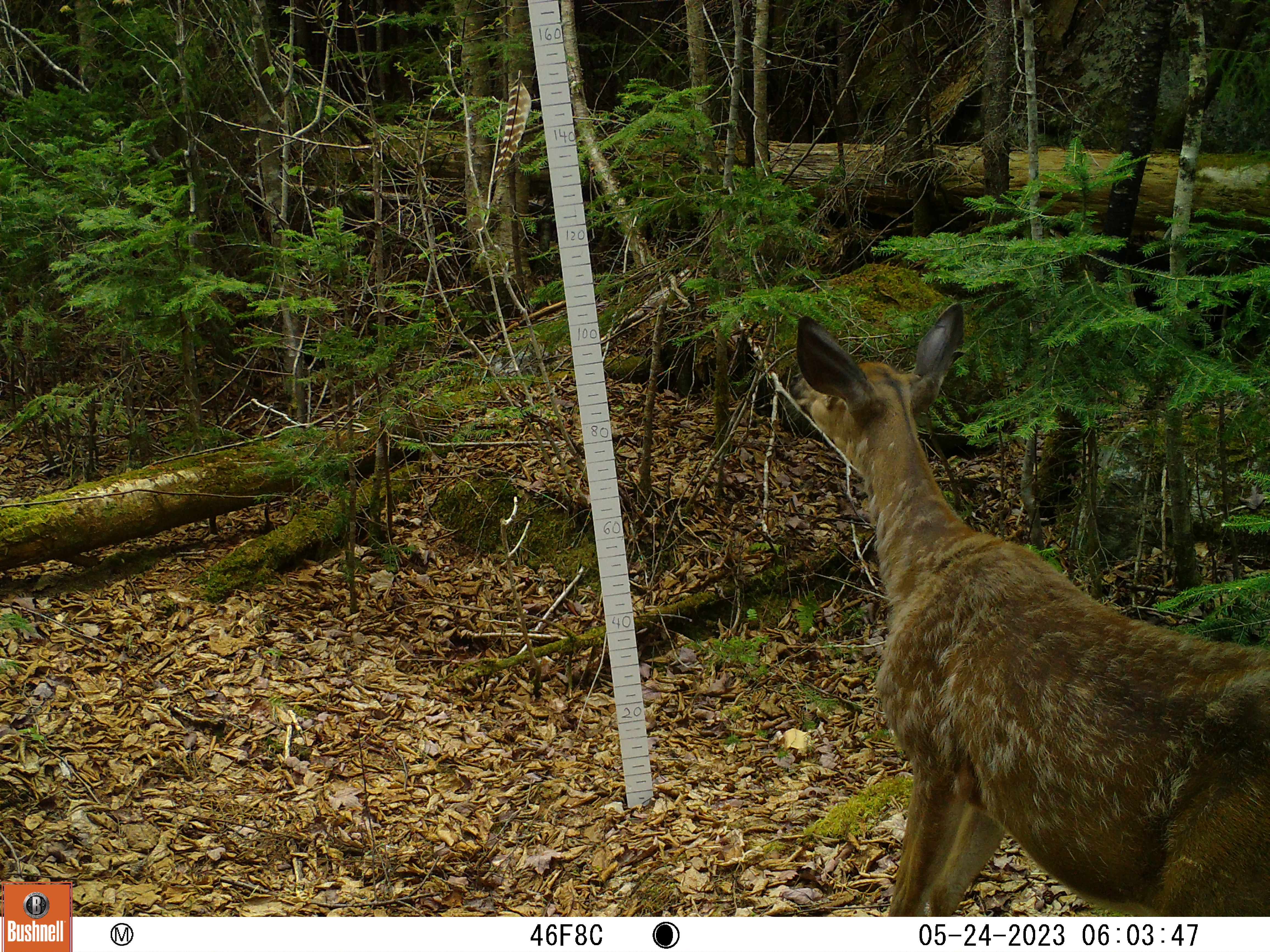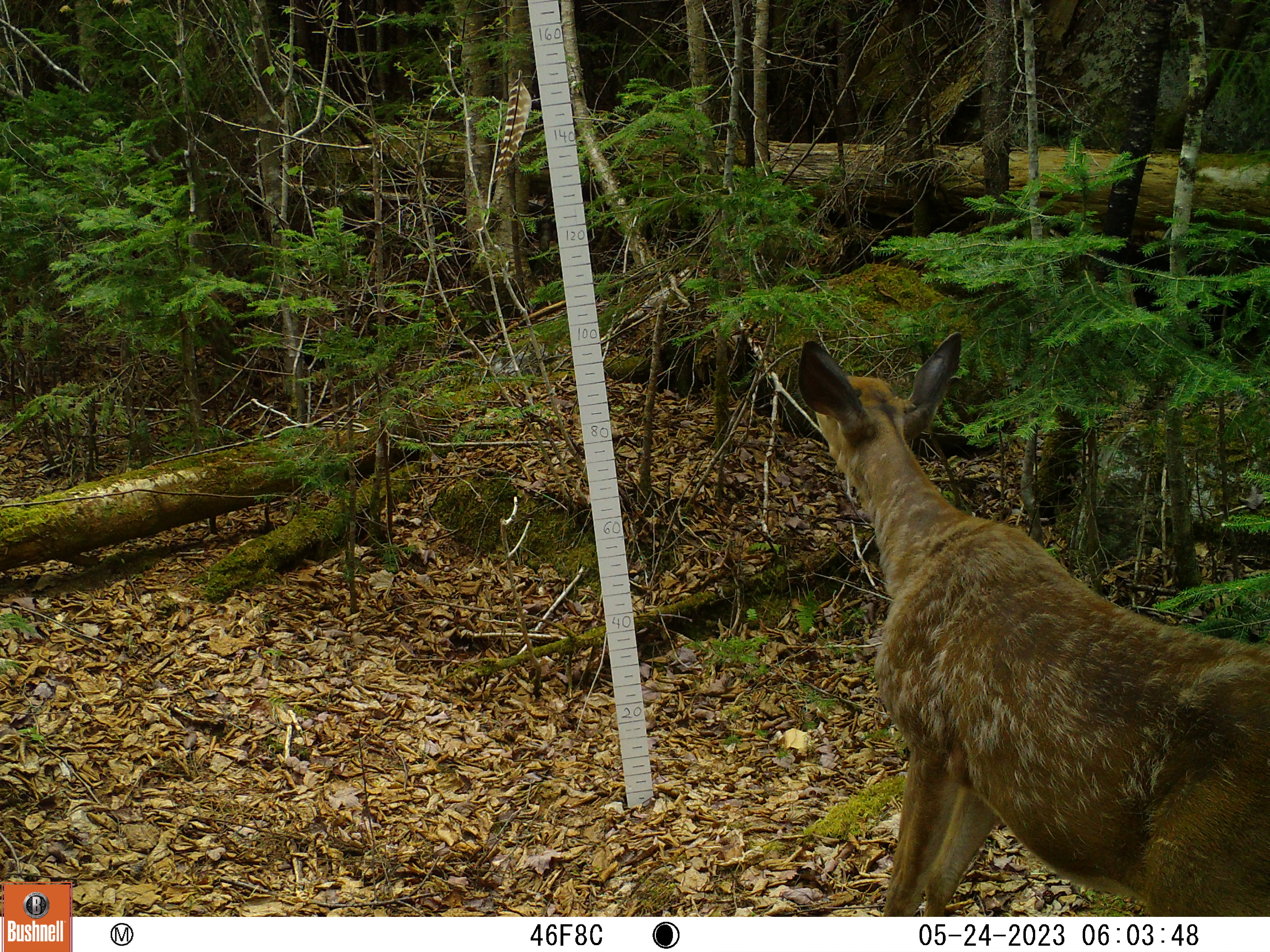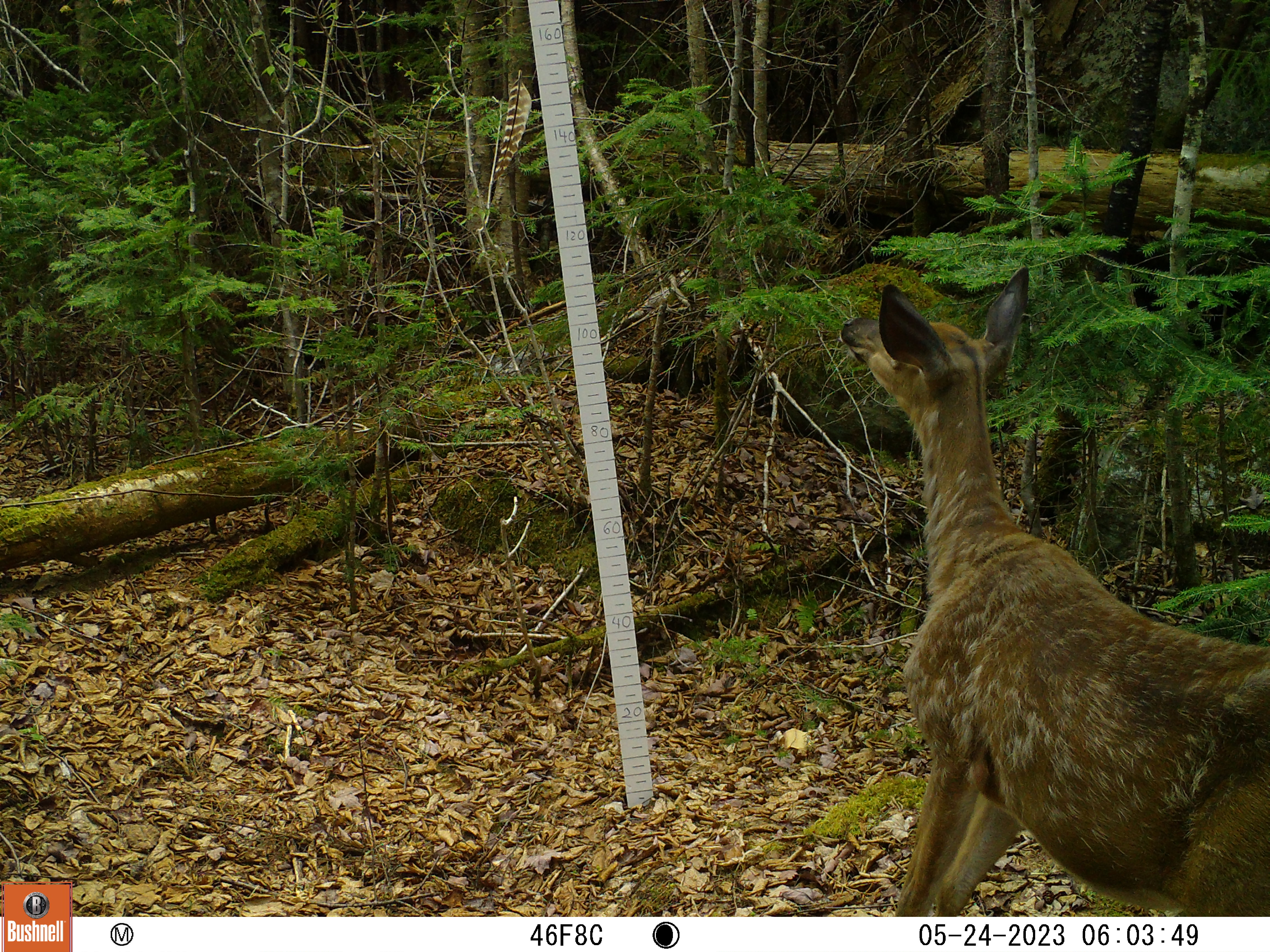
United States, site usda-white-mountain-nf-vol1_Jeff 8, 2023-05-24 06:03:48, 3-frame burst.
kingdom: Animalia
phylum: Chordata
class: Mammalia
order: Artiodactyla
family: Cervidae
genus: Odocoileus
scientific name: Odocoileus virginianus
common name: white-tailed deer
White-tailed deer (Odocoileus virginianus).